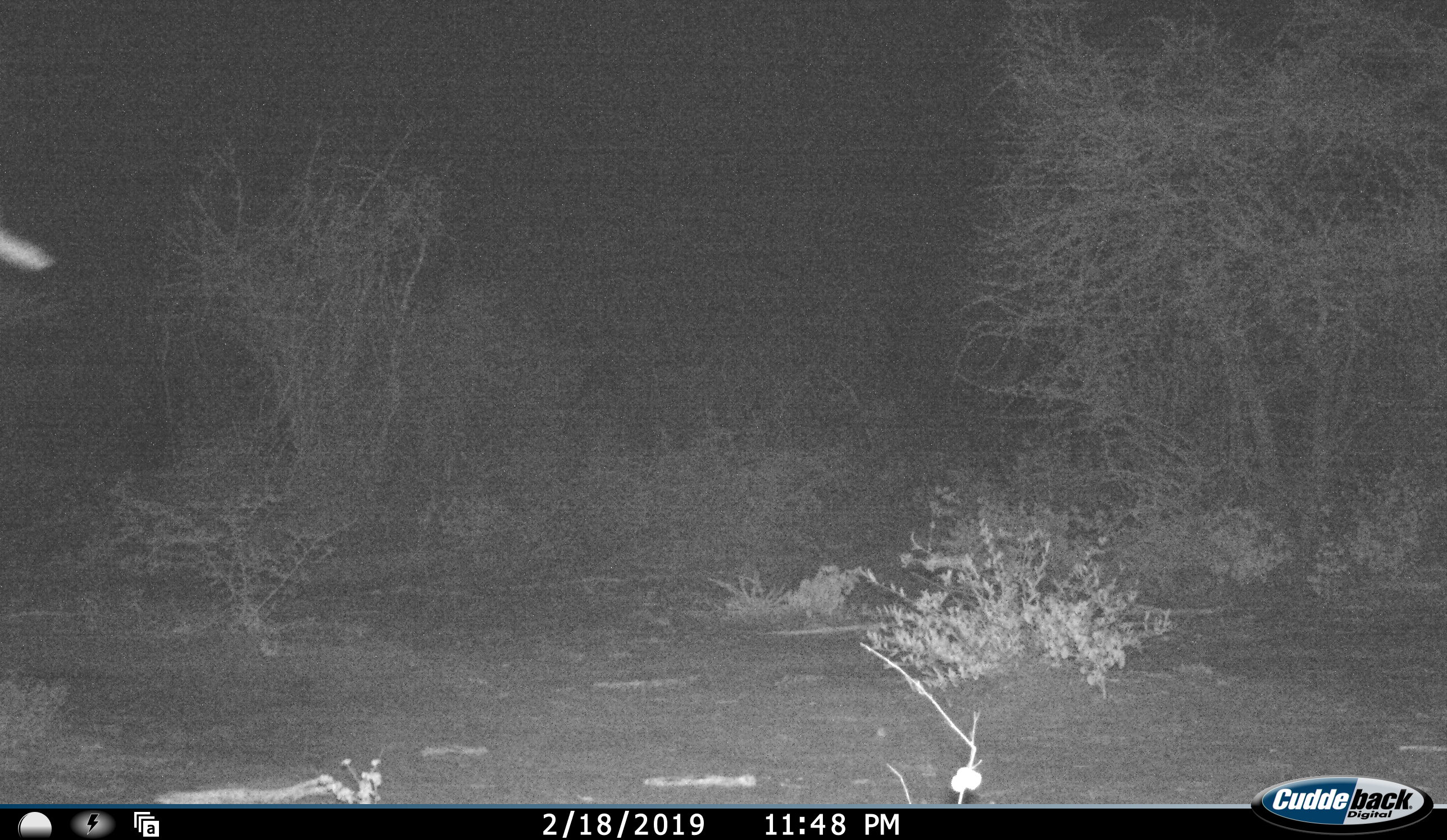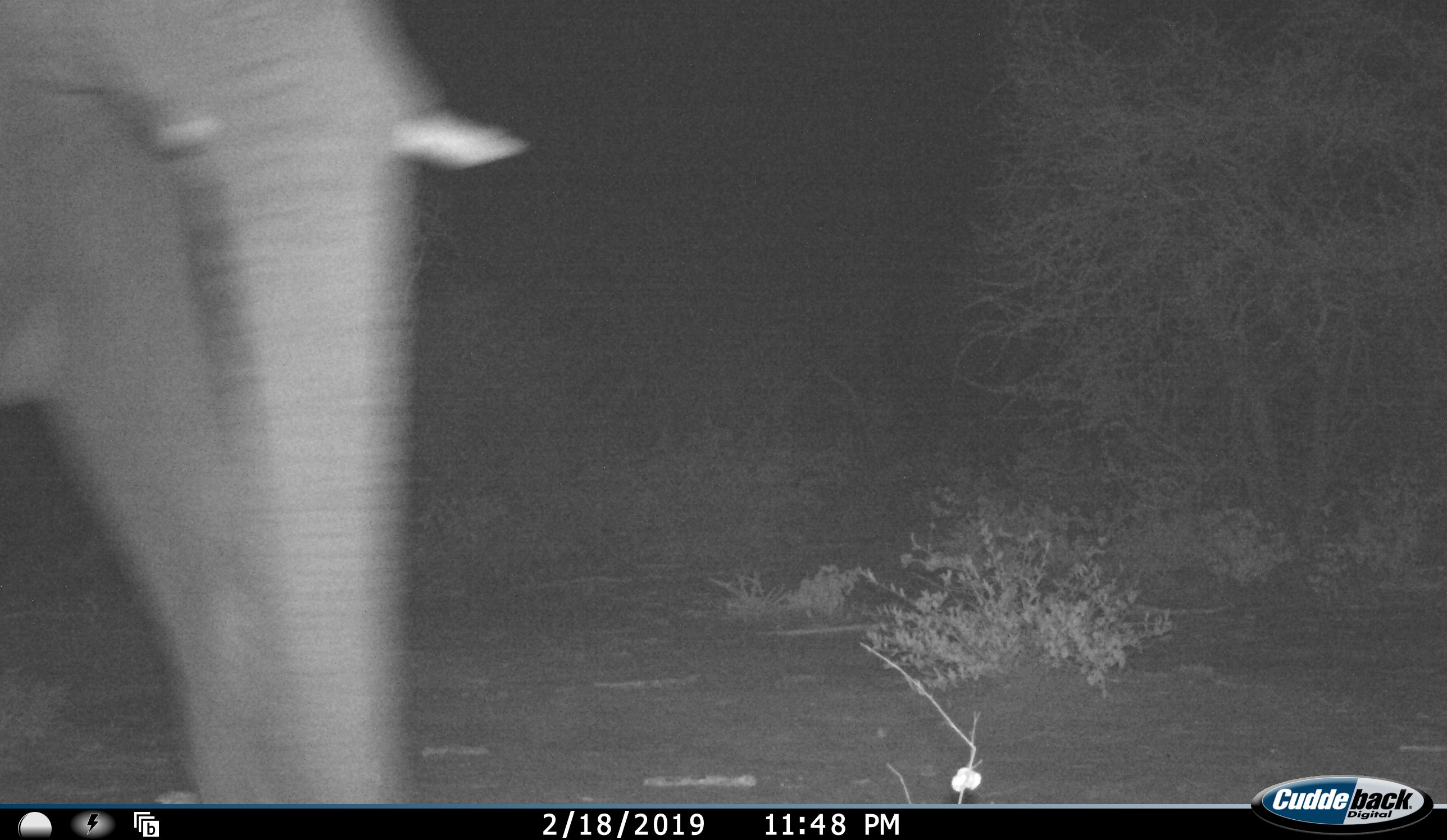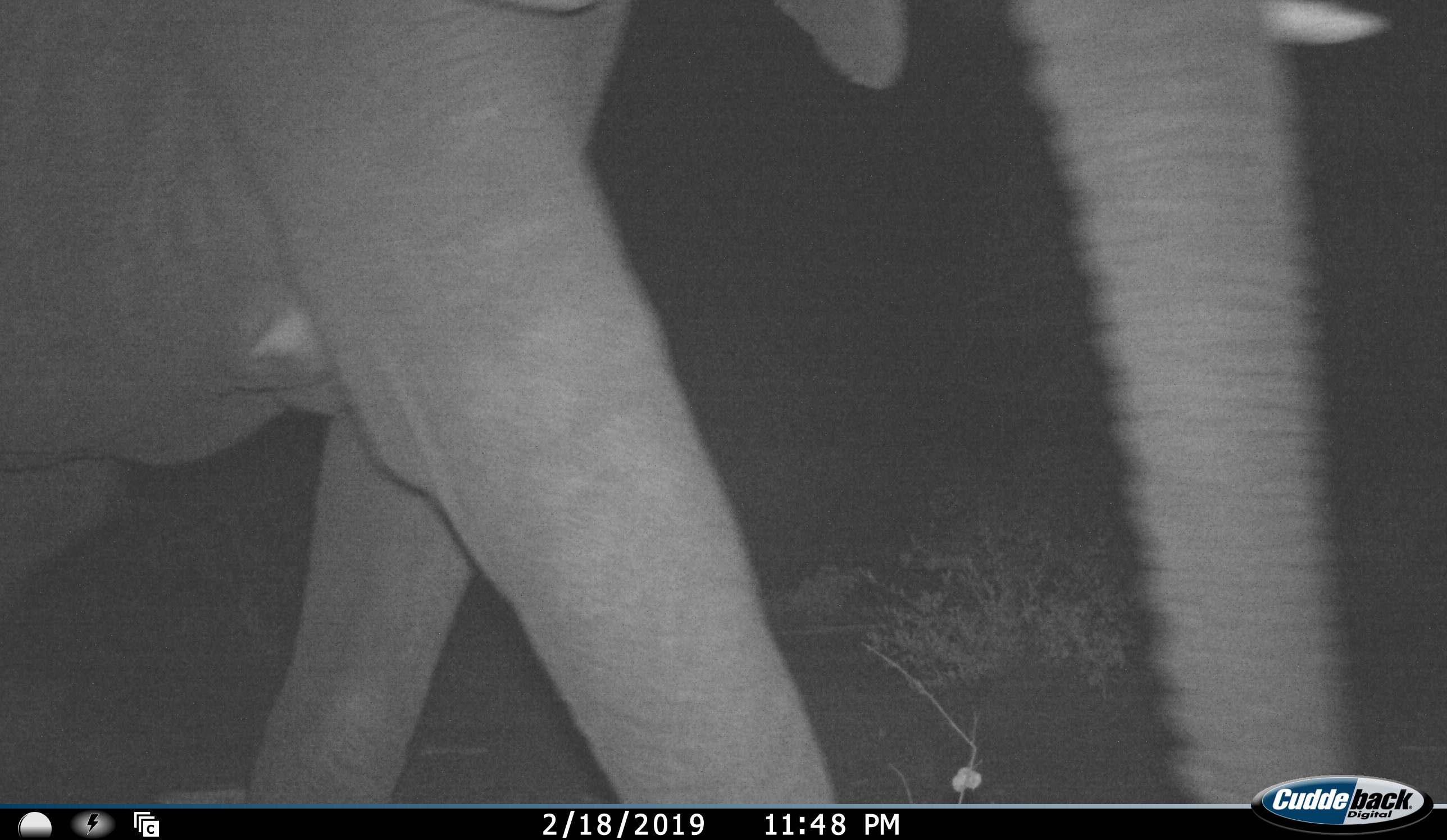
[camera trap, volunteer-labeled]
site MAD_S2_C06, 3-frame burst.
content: unidentified animal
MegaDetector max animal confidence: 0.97